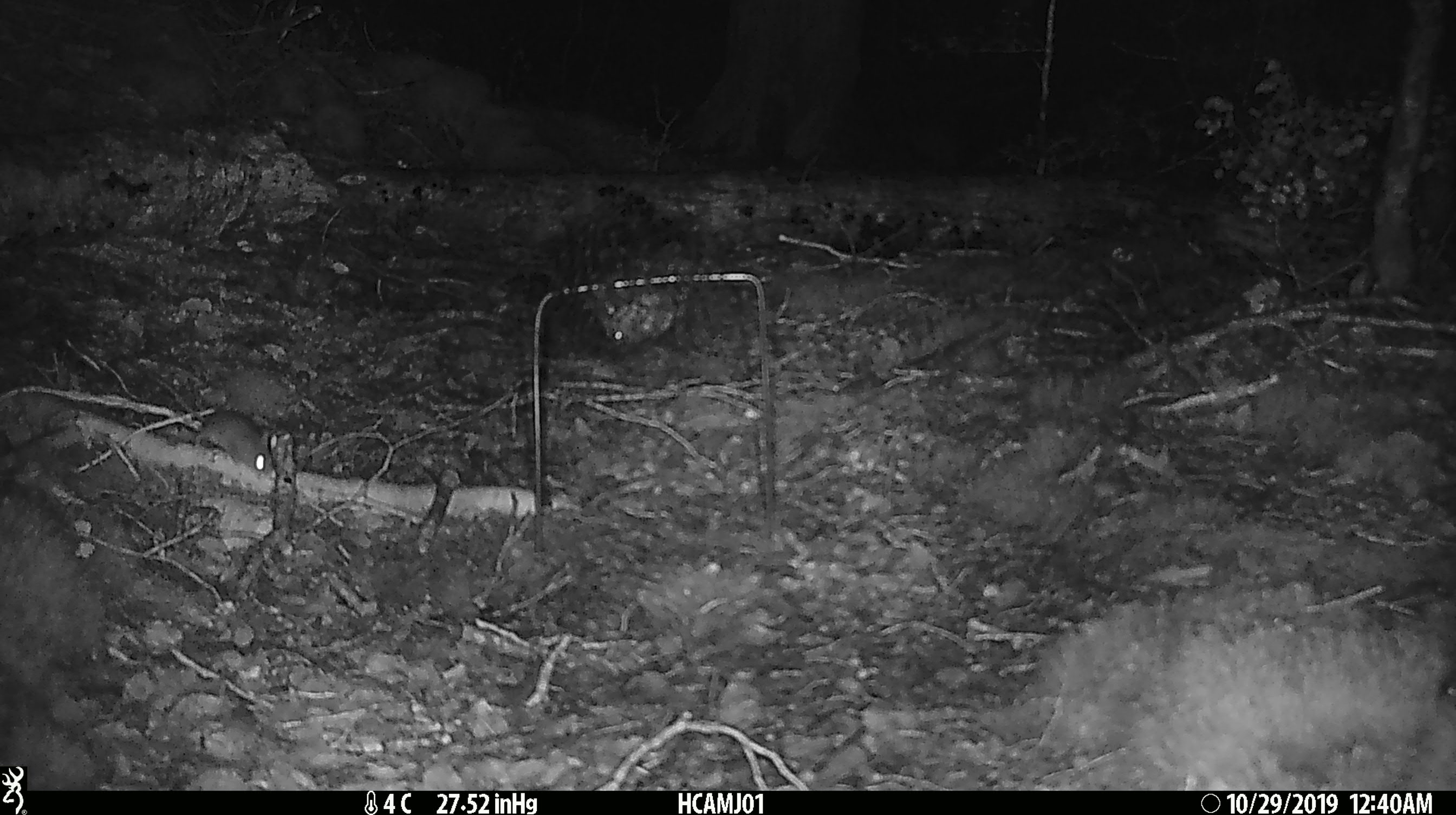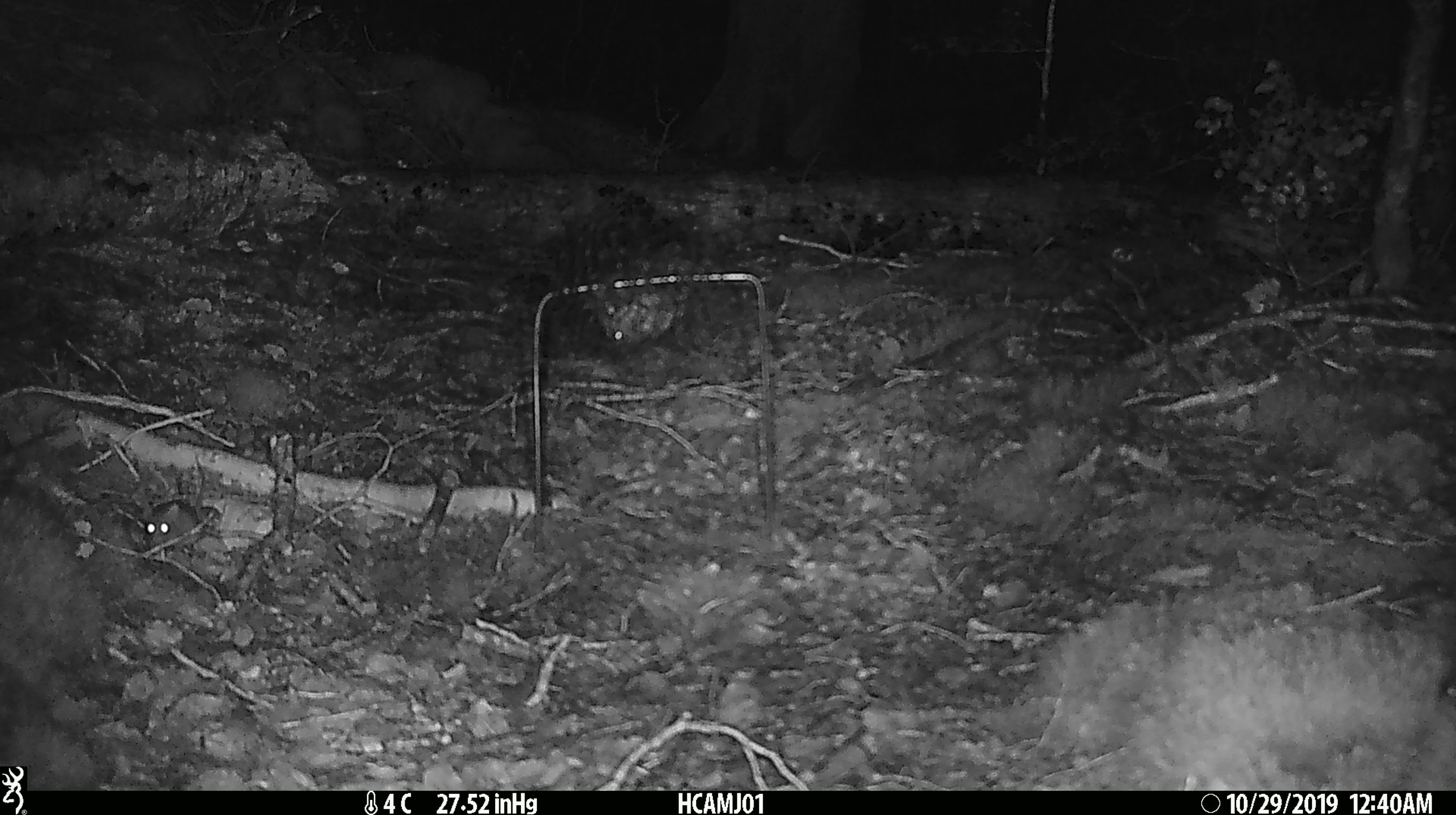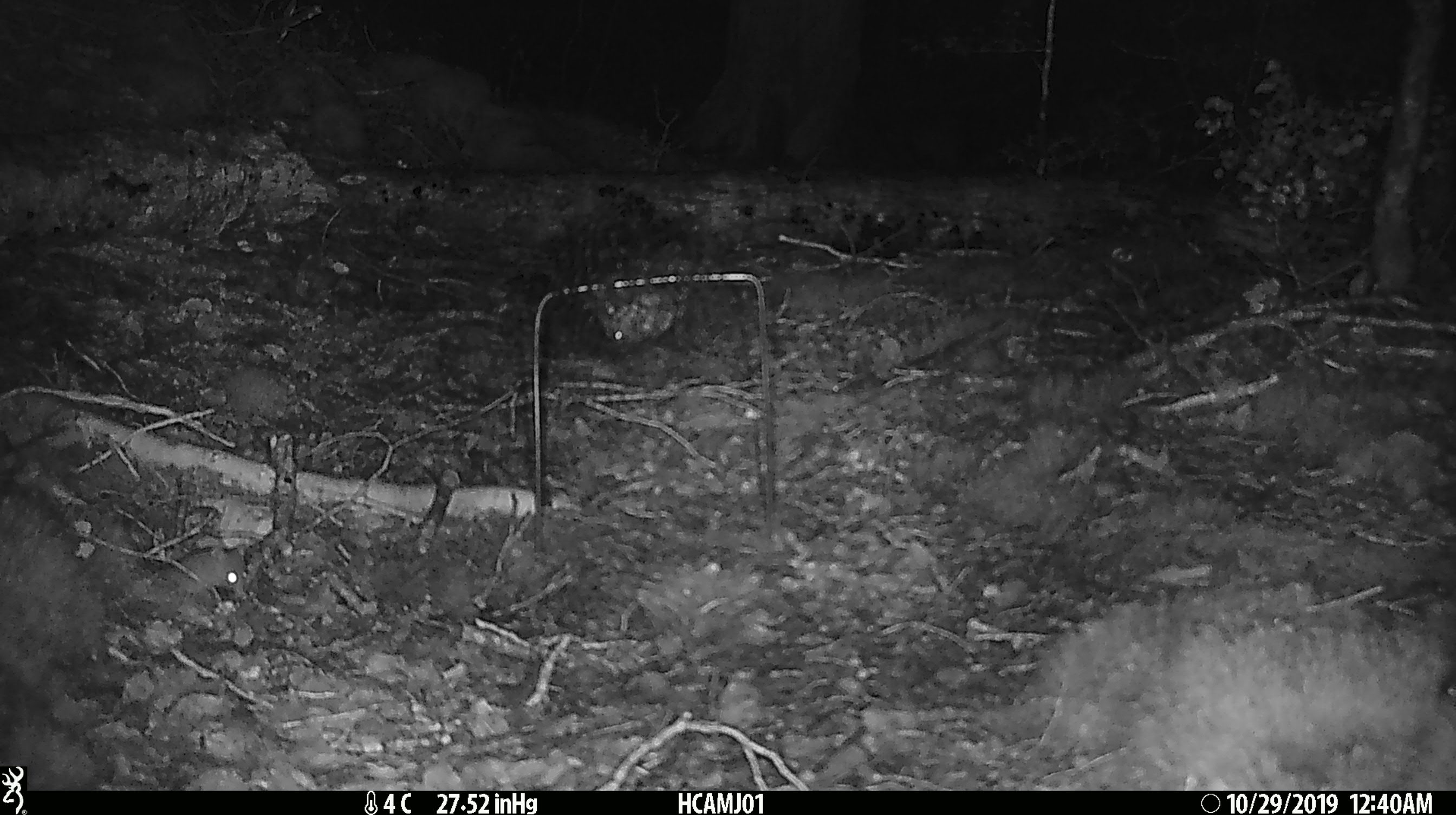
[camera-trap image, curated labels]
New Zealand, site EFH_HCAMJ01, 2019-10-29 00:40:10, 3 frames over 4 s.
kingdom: Animalia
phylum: Chordata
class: Mammalia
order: Rodentia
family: Muridae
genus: Mus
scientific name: Mus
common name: mouse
Mouse (Mus).